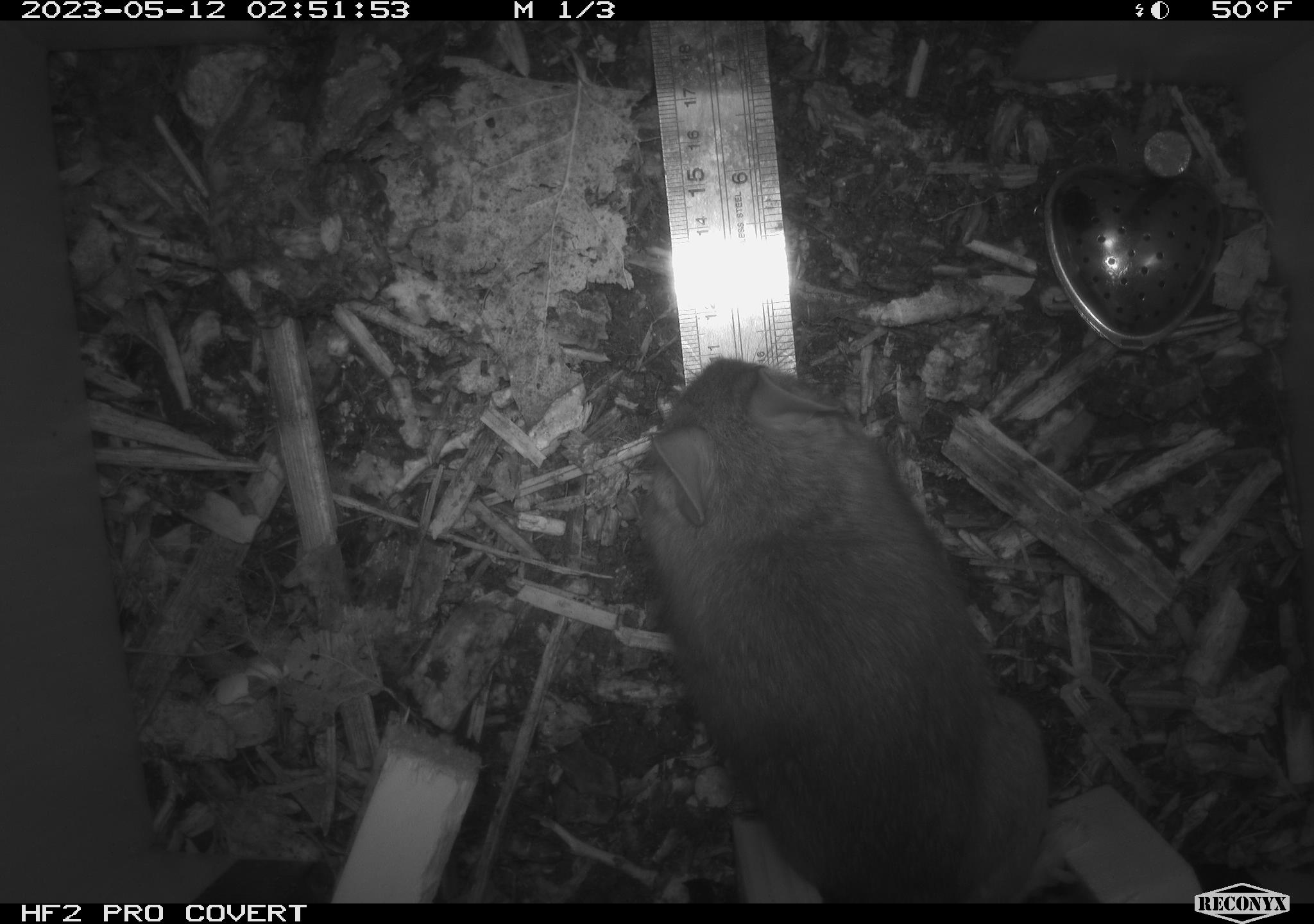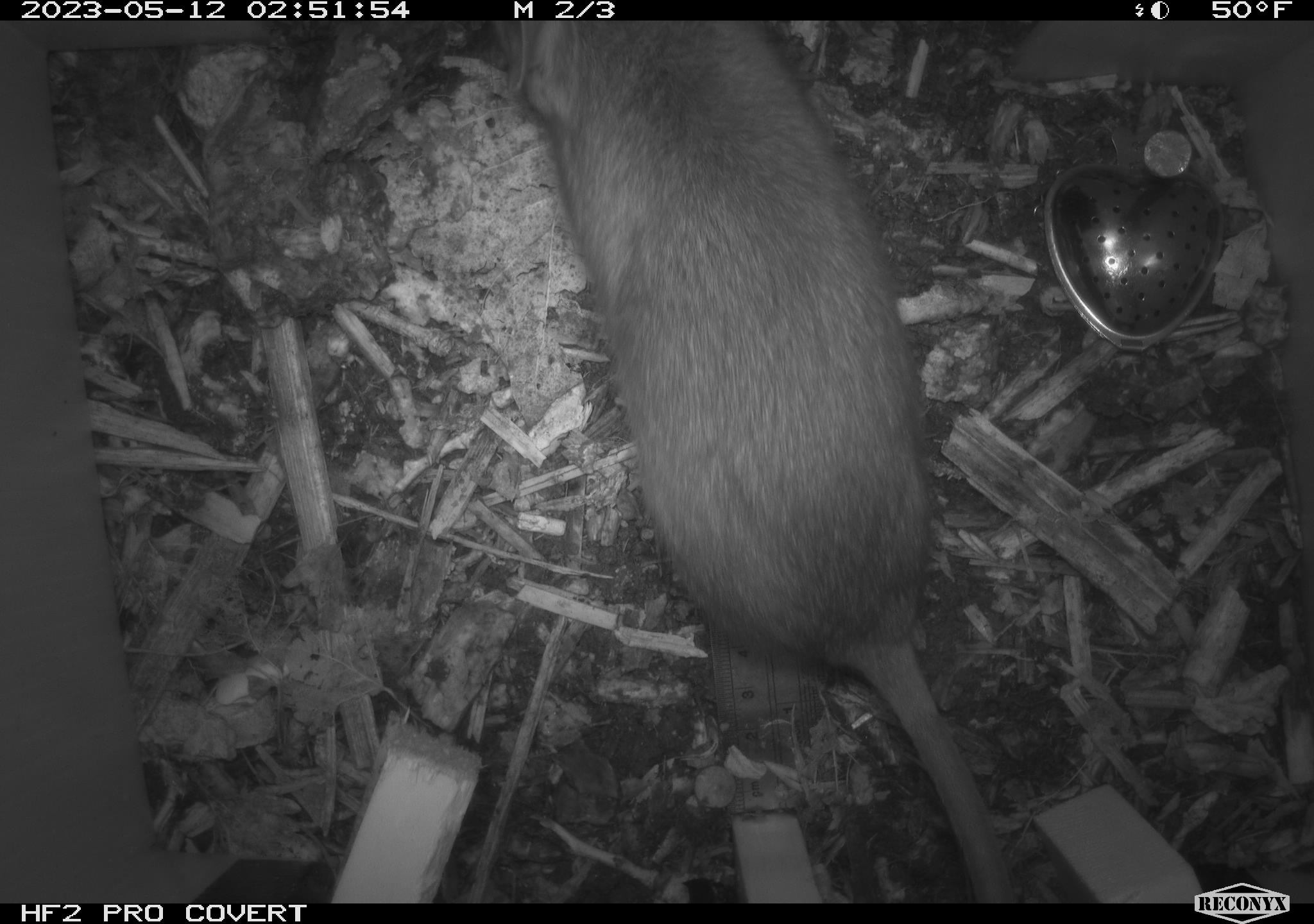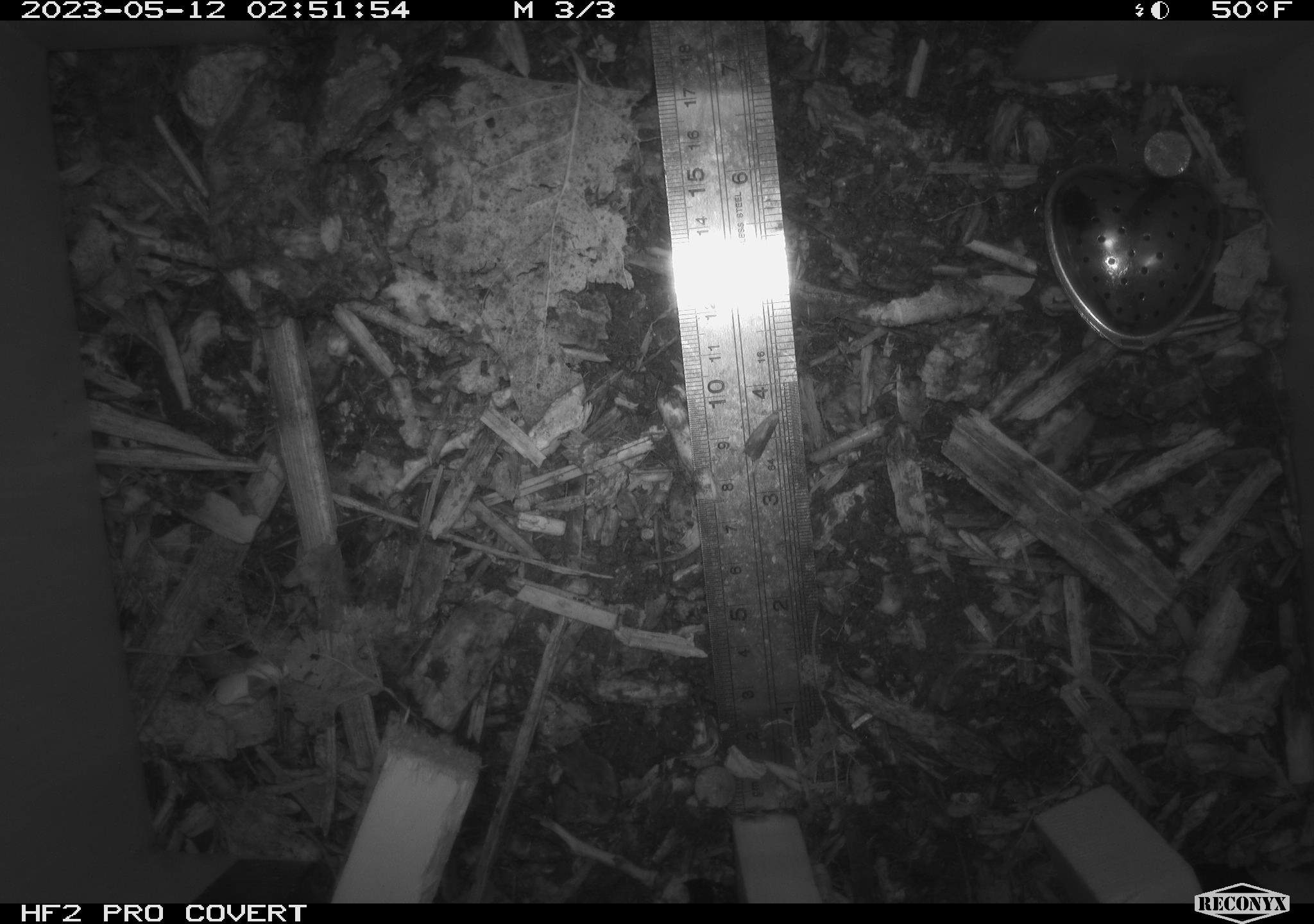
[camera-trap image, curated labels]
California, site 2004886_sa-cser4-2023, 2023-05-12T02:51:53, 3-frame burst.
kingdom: Animalia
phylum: Chordata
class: Mammalia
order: Rodentia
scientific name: Rodentia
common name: woodrat or rat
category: woodrat or rat species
Woodrat or rat species (woodrat or rat) (Rodentia).